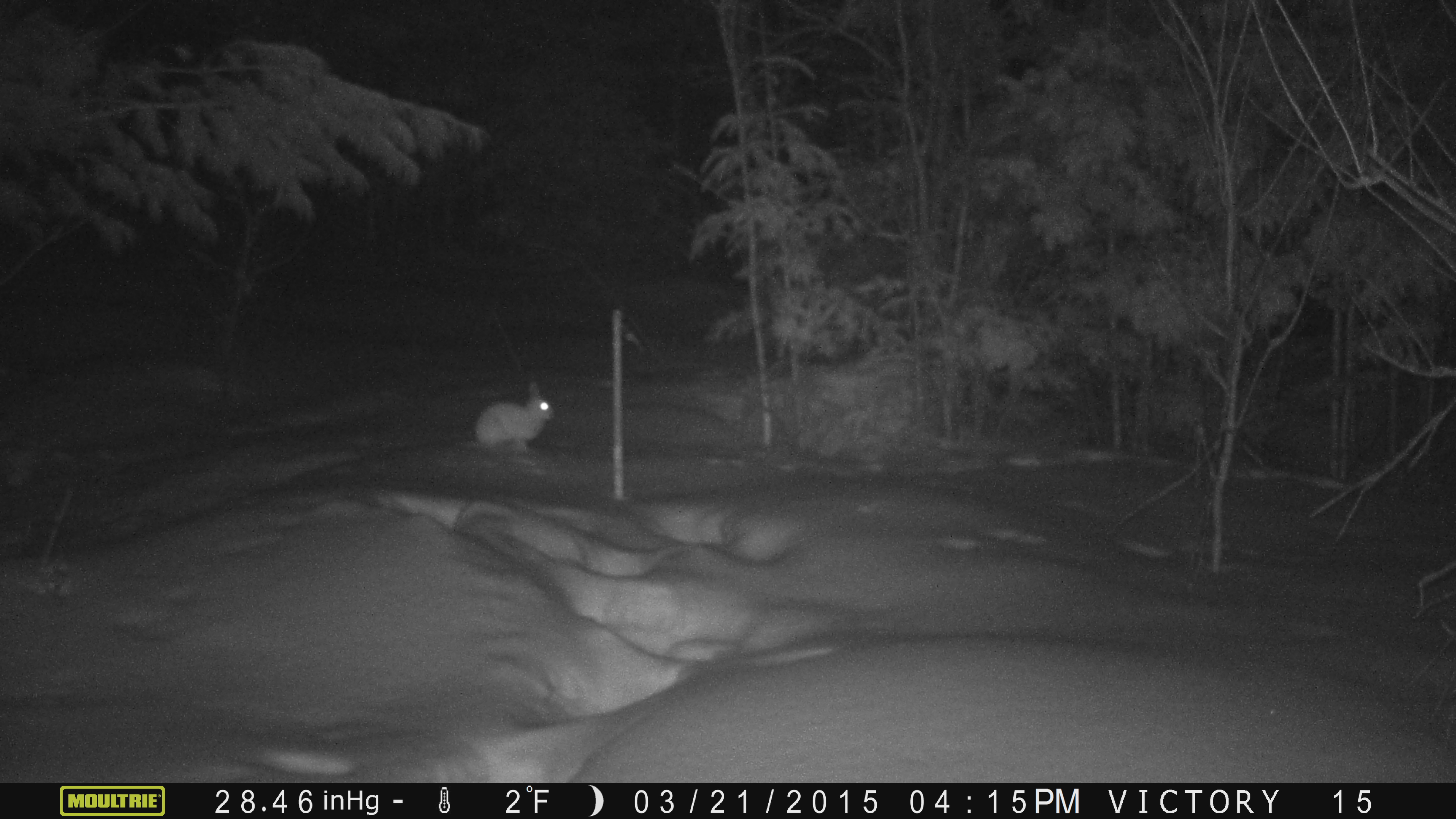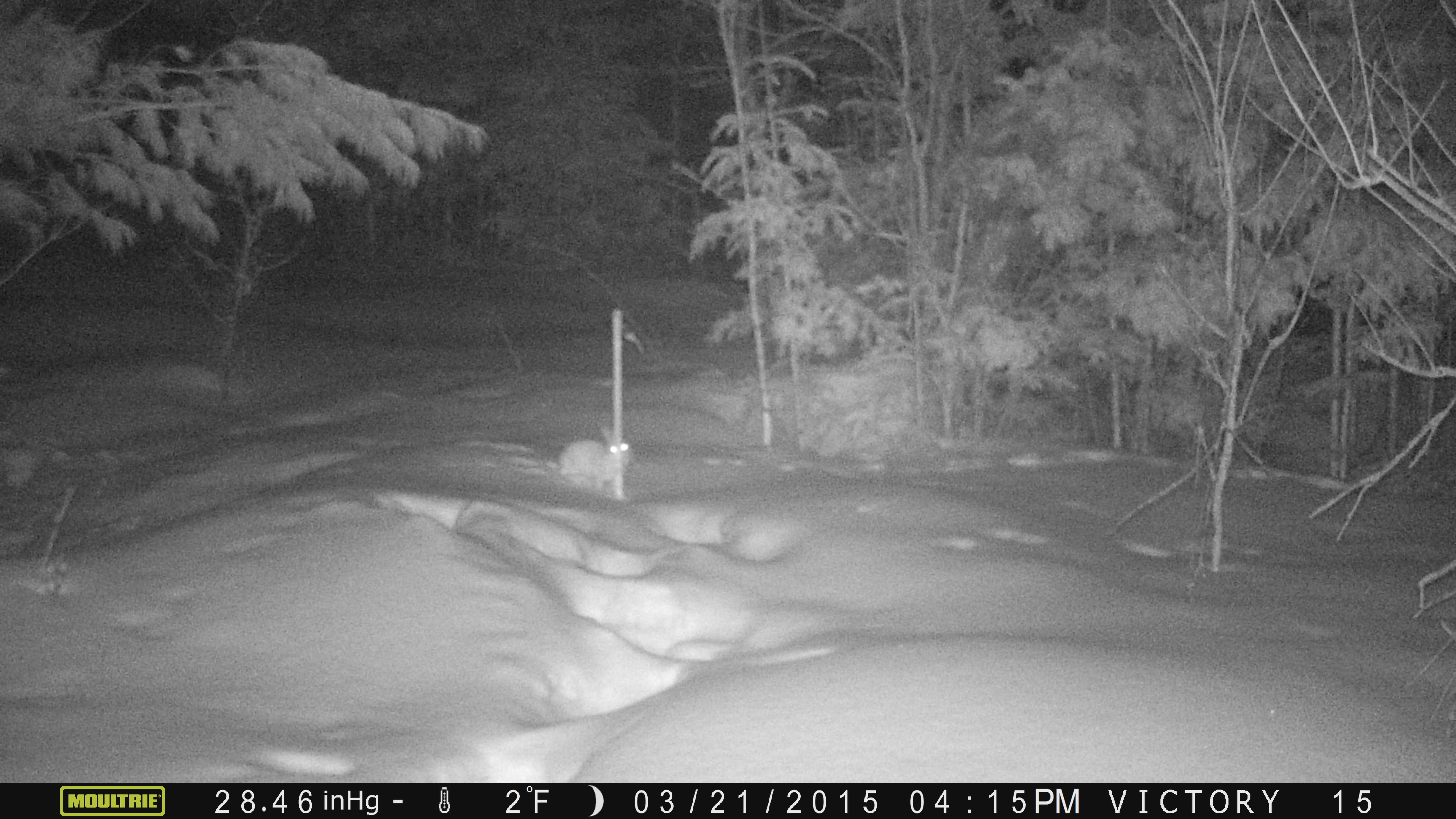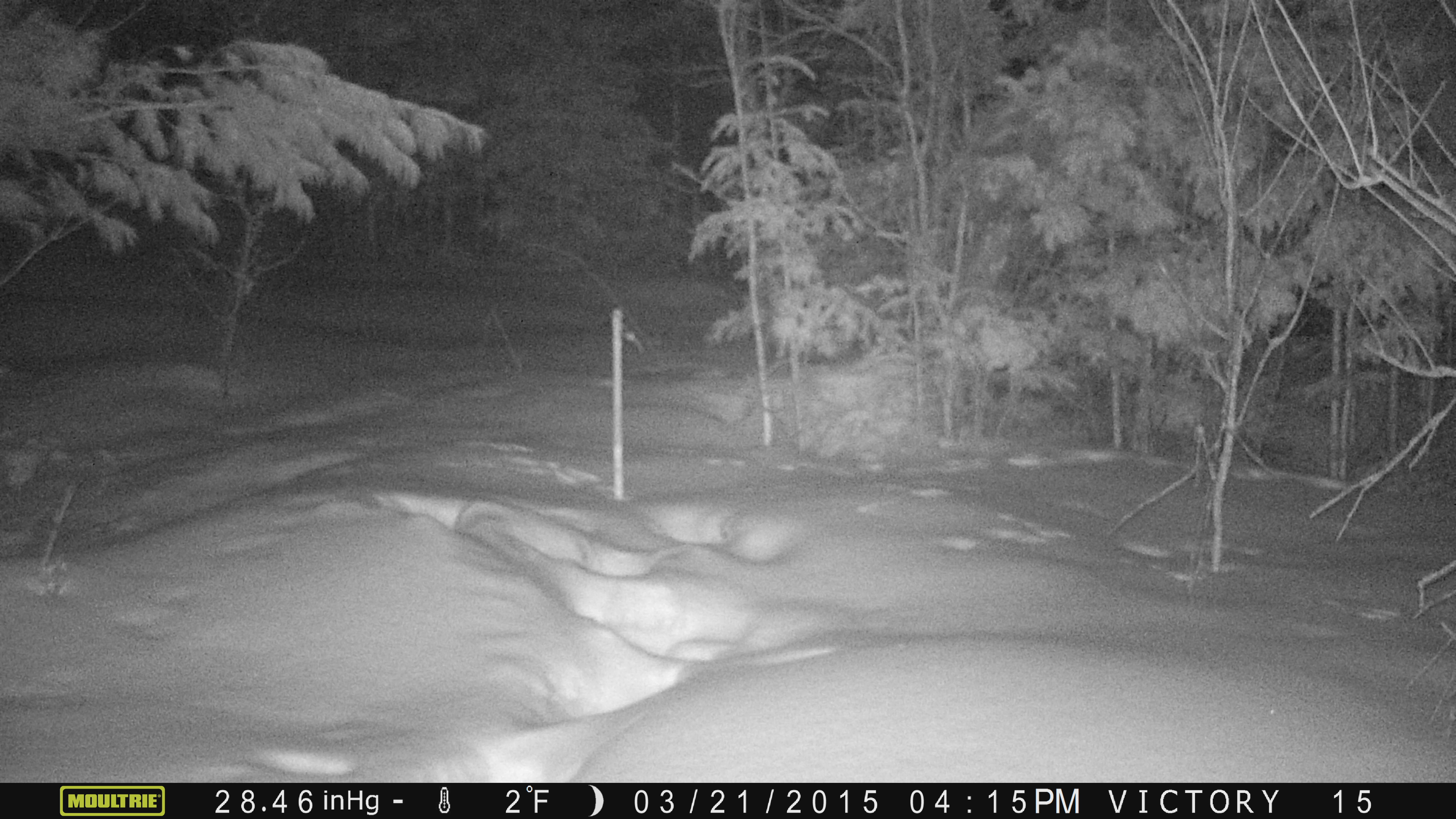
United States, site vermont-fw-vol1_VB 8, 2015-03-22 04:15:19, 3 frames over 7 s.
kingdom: Animalia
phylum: Chordata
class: Mammalia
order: Lagomorpha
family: Leporidae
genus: Lepus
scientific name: Lepus americanus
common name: snowshoe hare